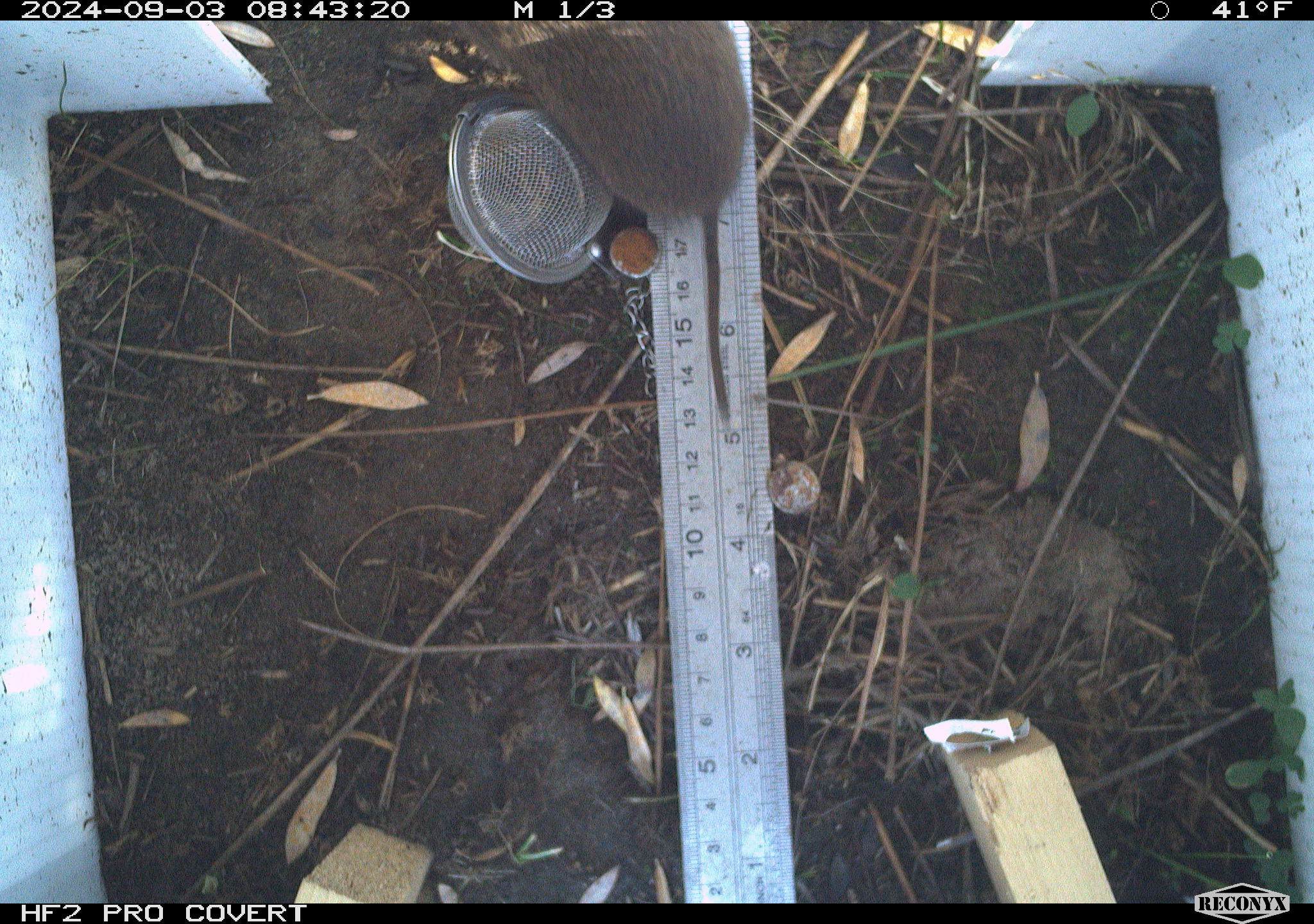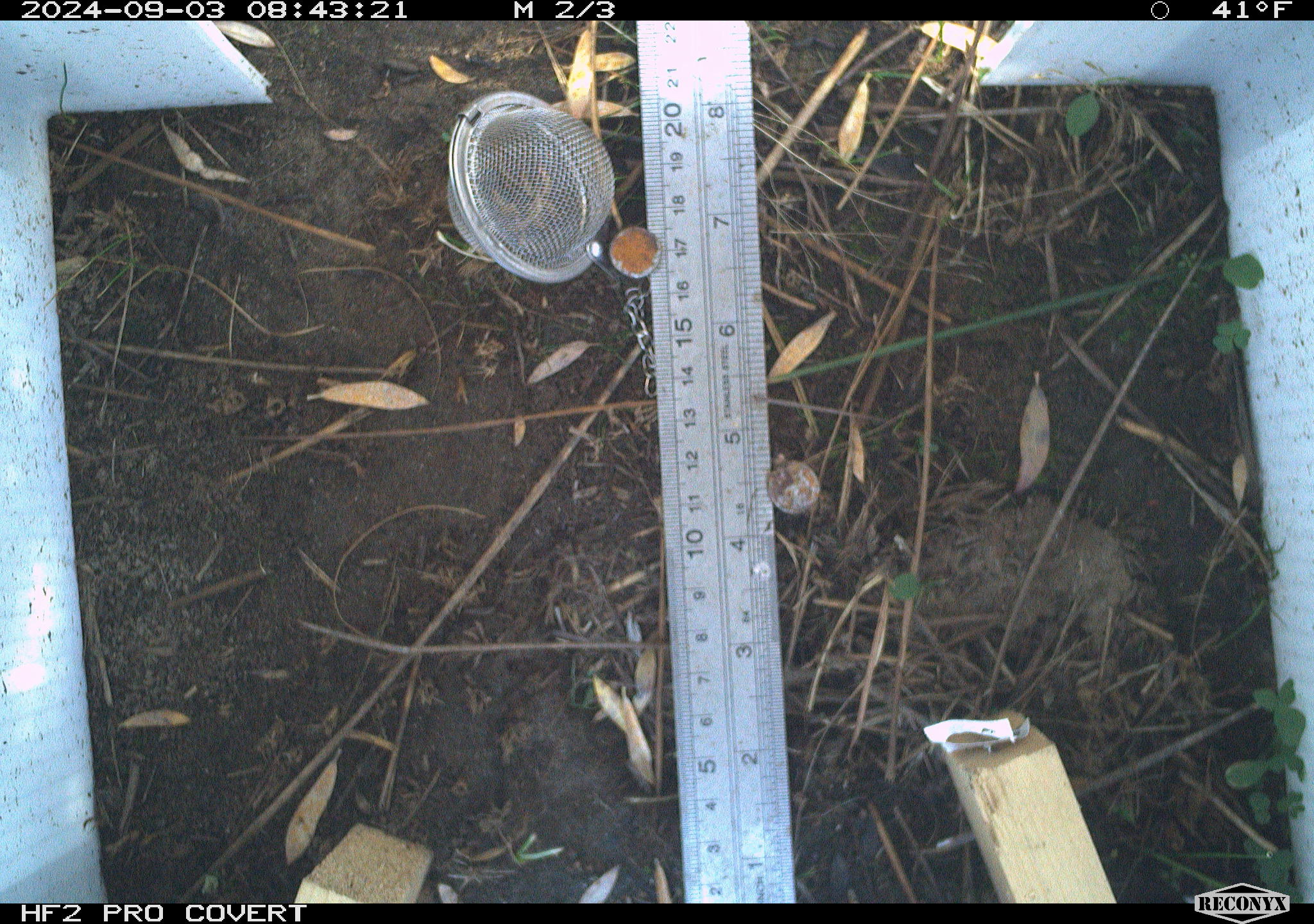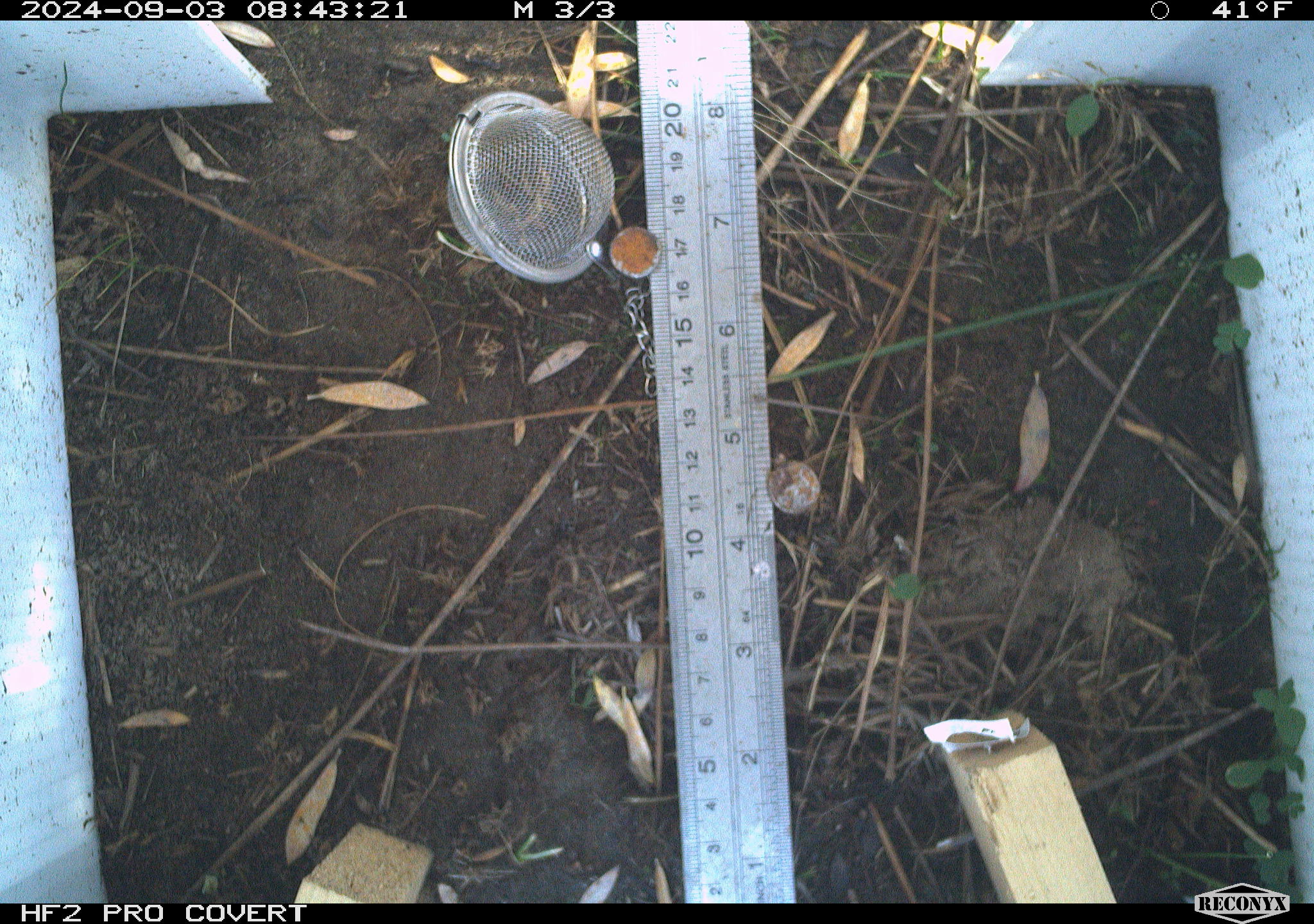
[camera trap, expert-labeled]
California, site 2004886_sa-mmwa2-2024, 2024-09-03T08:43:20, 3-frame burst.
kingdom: Animalia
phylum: Chordata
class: Mammalia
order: Rodentia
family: Cricetidae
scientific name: Arvicolinae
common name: voles, lemmings, and muskrats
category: arvicolinae subfamily